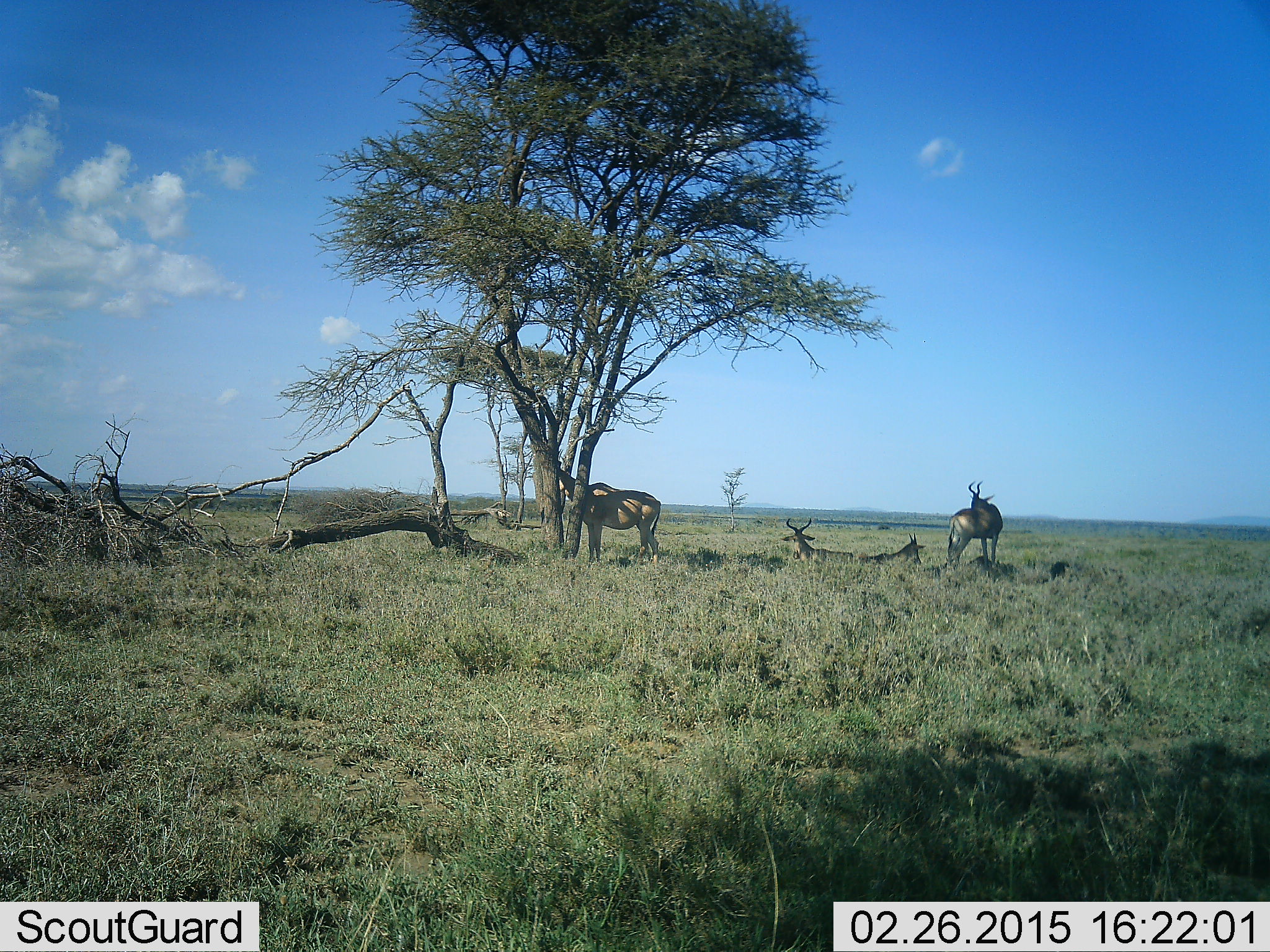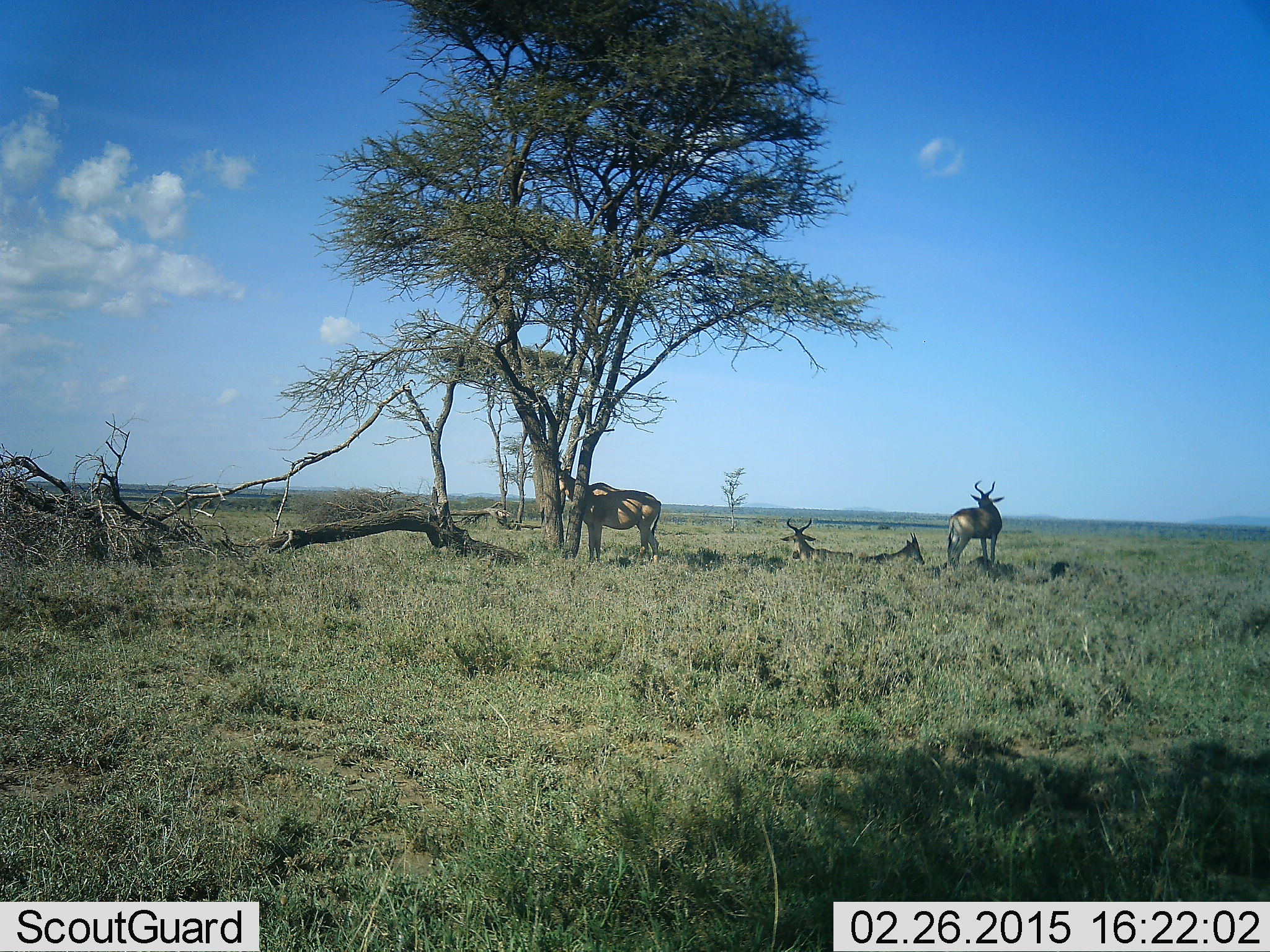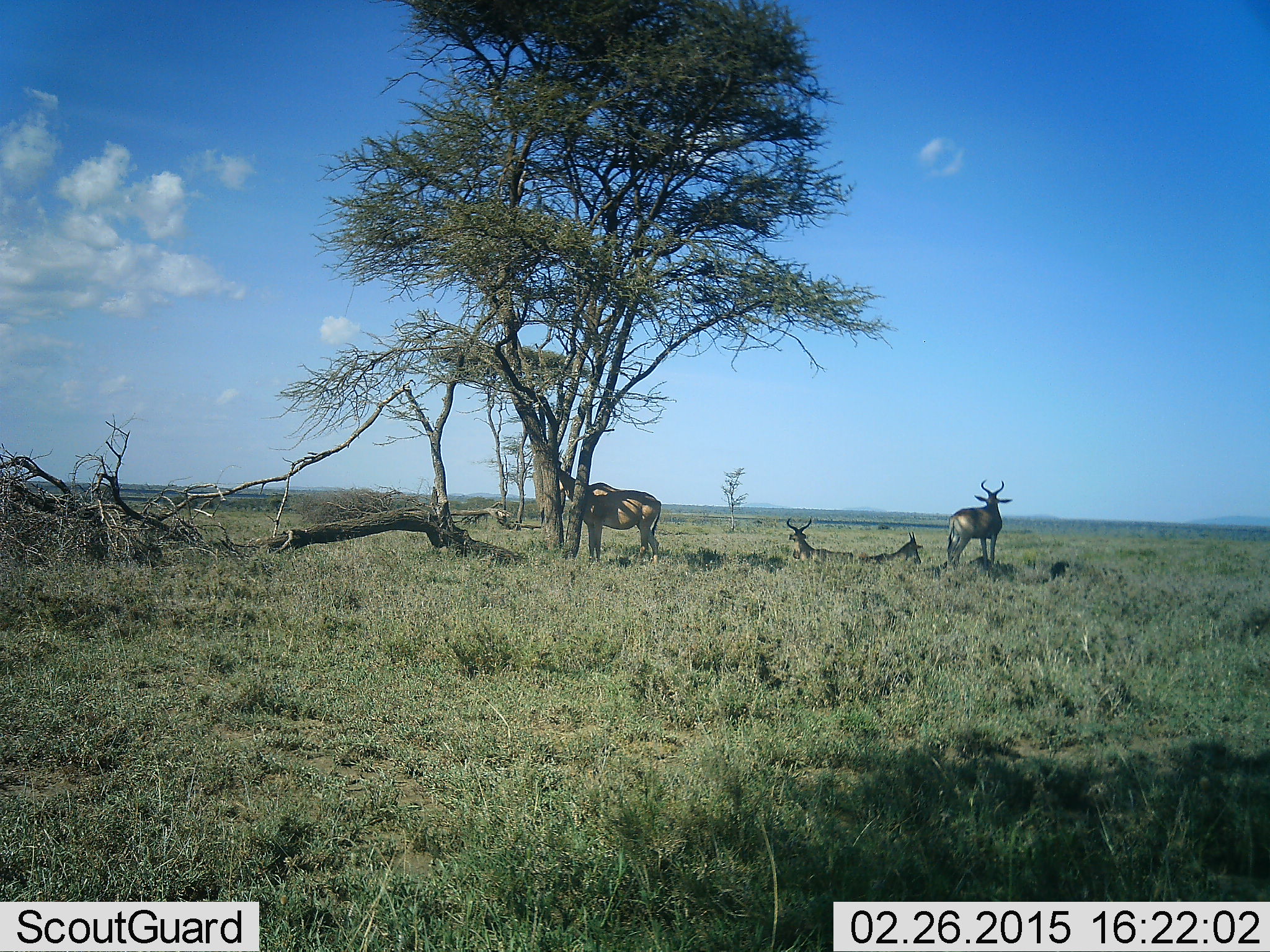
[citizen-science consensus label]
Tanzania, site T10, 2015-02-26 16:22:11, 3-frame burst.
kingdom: Animalia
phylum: Chordata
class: Mammalia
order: Artiodactyla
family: Bovidae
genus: Alcelaphus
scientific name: Alcelaphus buselaphus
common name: hartebeest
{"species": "hartebeest (Alcelaphus buselaphus)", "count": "4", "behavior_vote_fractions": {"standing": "90%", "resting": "90%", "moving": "0%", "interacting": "0%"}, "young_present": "30%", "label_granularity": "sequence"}